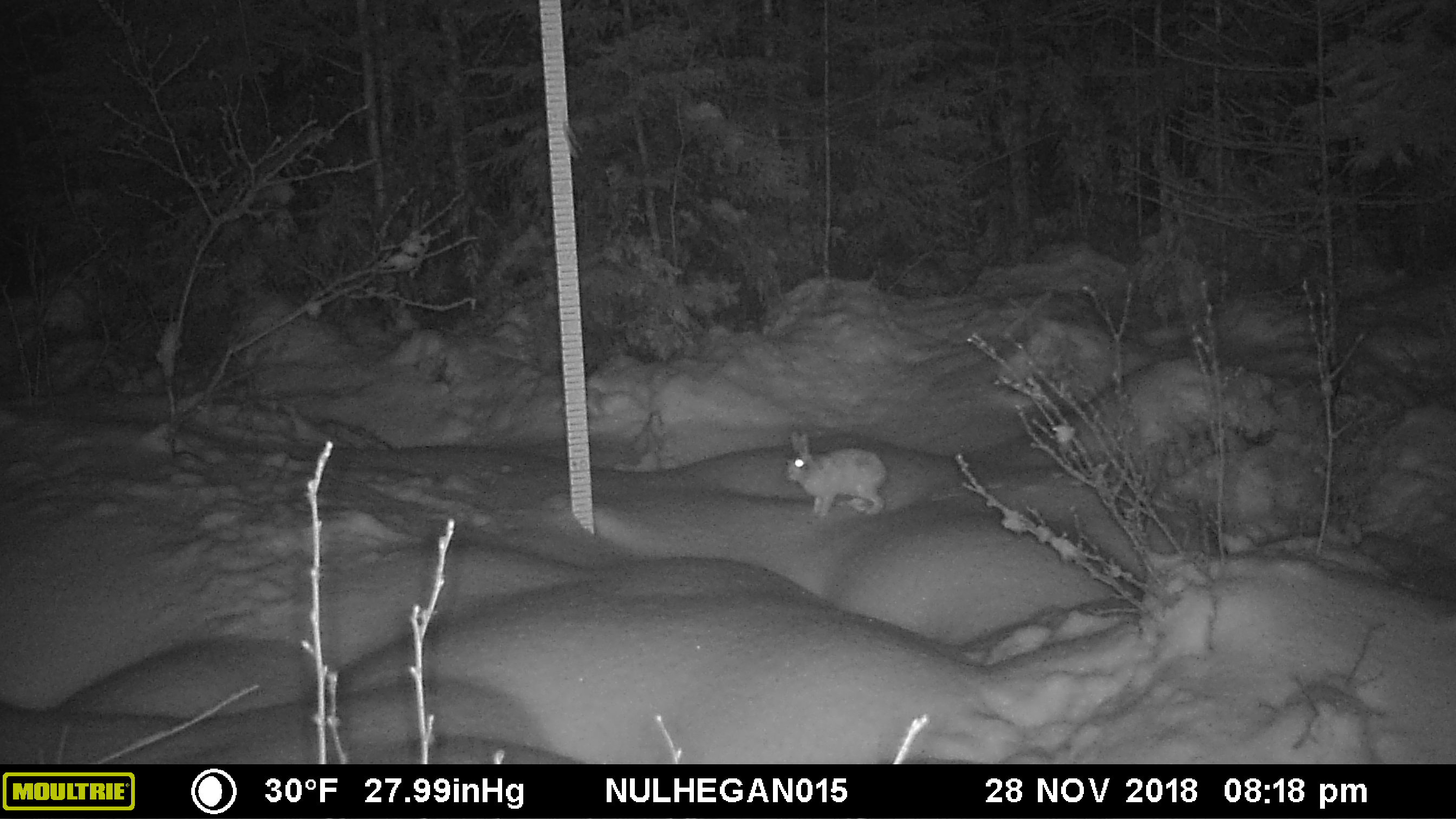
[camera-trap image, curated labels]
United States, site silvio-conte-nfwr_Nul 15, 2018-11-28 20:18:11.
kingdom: Animalia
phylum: Chordata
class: Mammalia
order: Lagomorpha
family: Leporidae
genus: Lepus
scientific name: Lepus americanus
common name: snowshoe hare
Snowshoe hare (Lepus americanus).